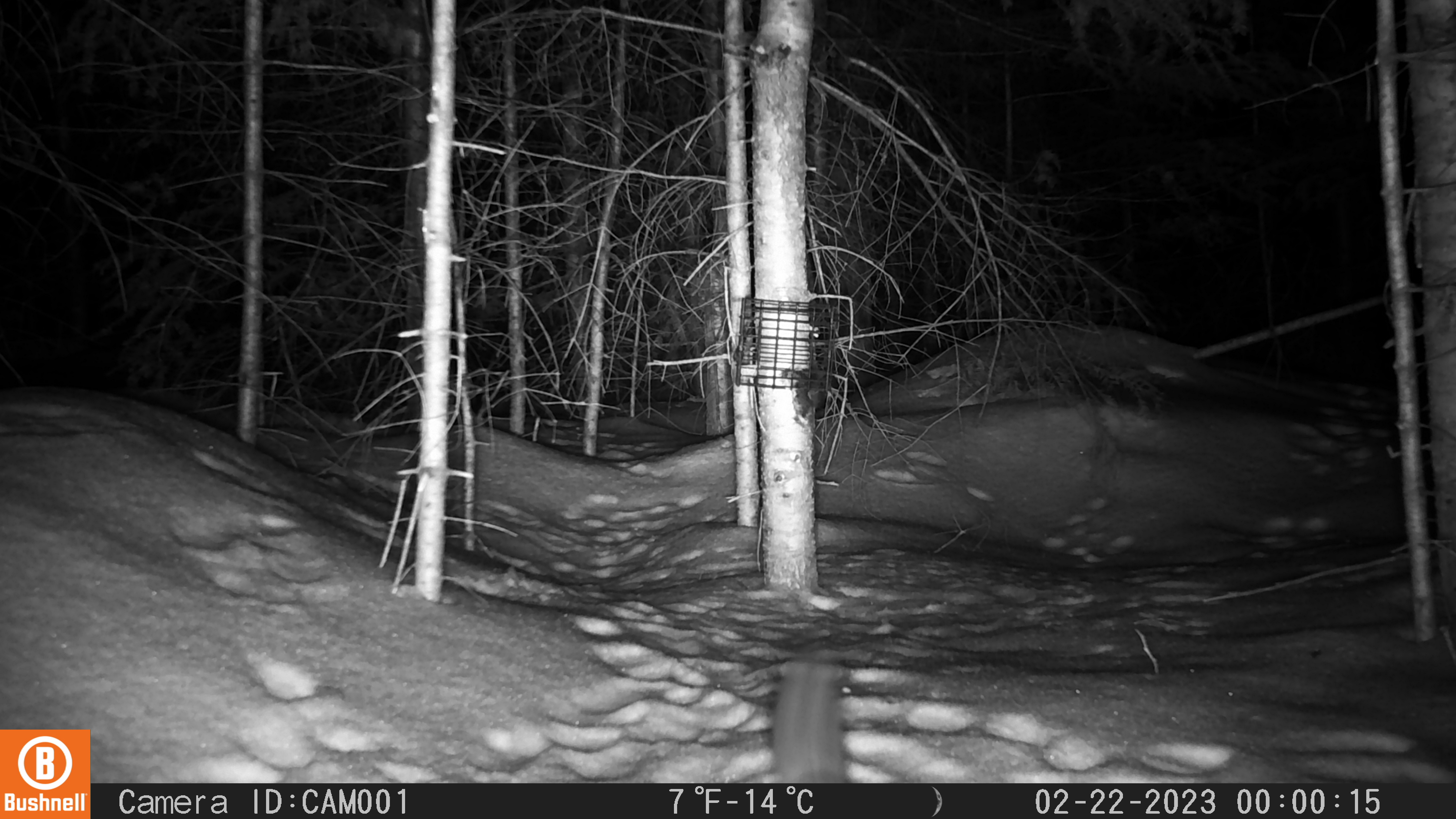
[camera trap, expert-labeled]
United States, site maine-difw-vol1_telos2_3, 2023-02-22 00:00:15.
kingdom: Animalia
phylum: Chordata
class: Mammalia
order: Rodentia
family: Sciuridae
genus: Glaucomys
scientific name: Glaucomys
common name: flying squirrel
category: flying squirrel sp.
Flying squirrel sp. (flying squirrel) (Glaucomys).